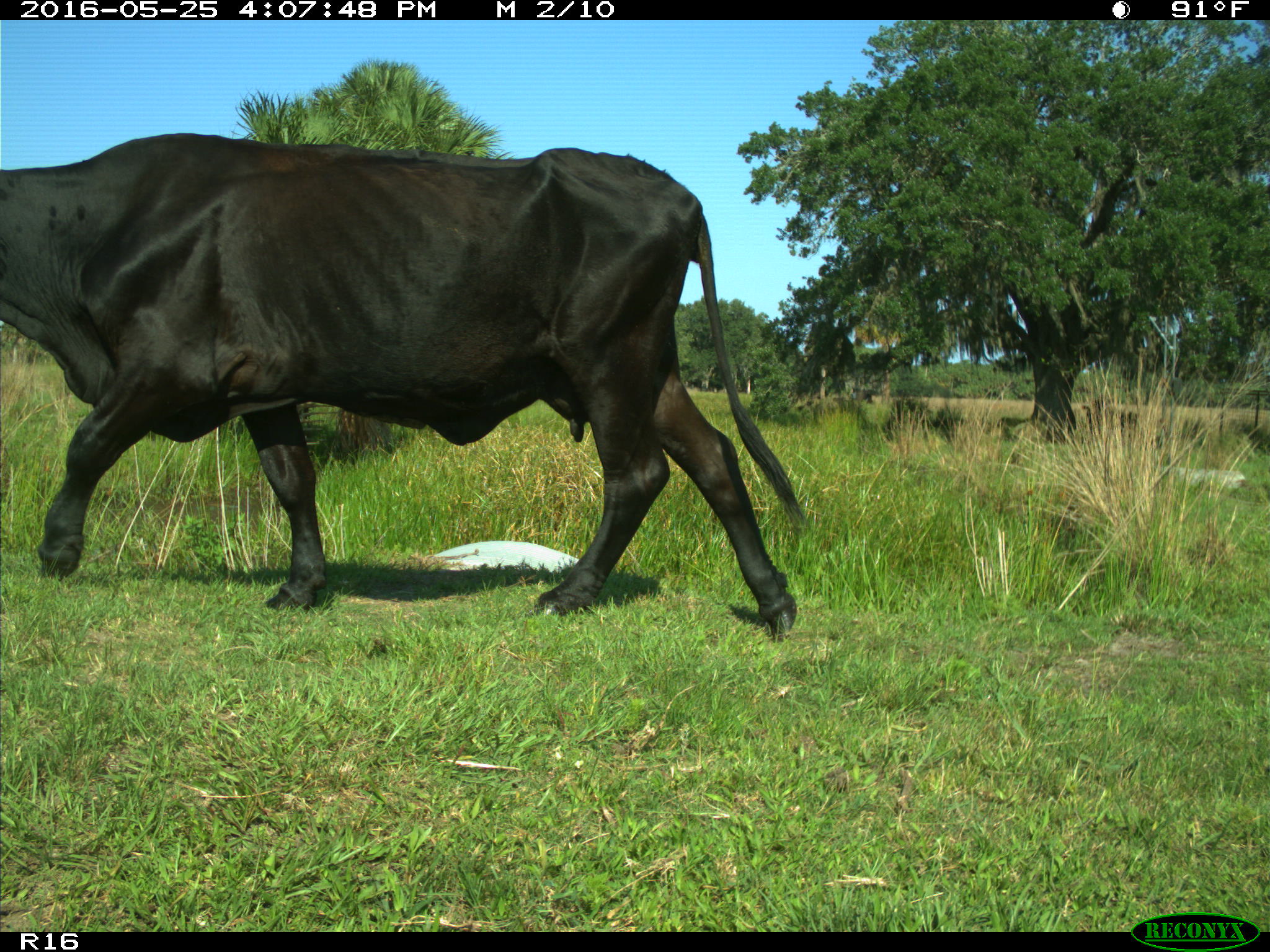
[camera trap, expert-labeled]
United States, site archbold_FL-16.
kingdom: Animalia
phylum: Chordata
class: Mammalia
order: Artiodactyla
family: Bovidae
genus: Bos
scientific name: Bos taurus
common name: domestic cow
Bos taurus (domestic cow).